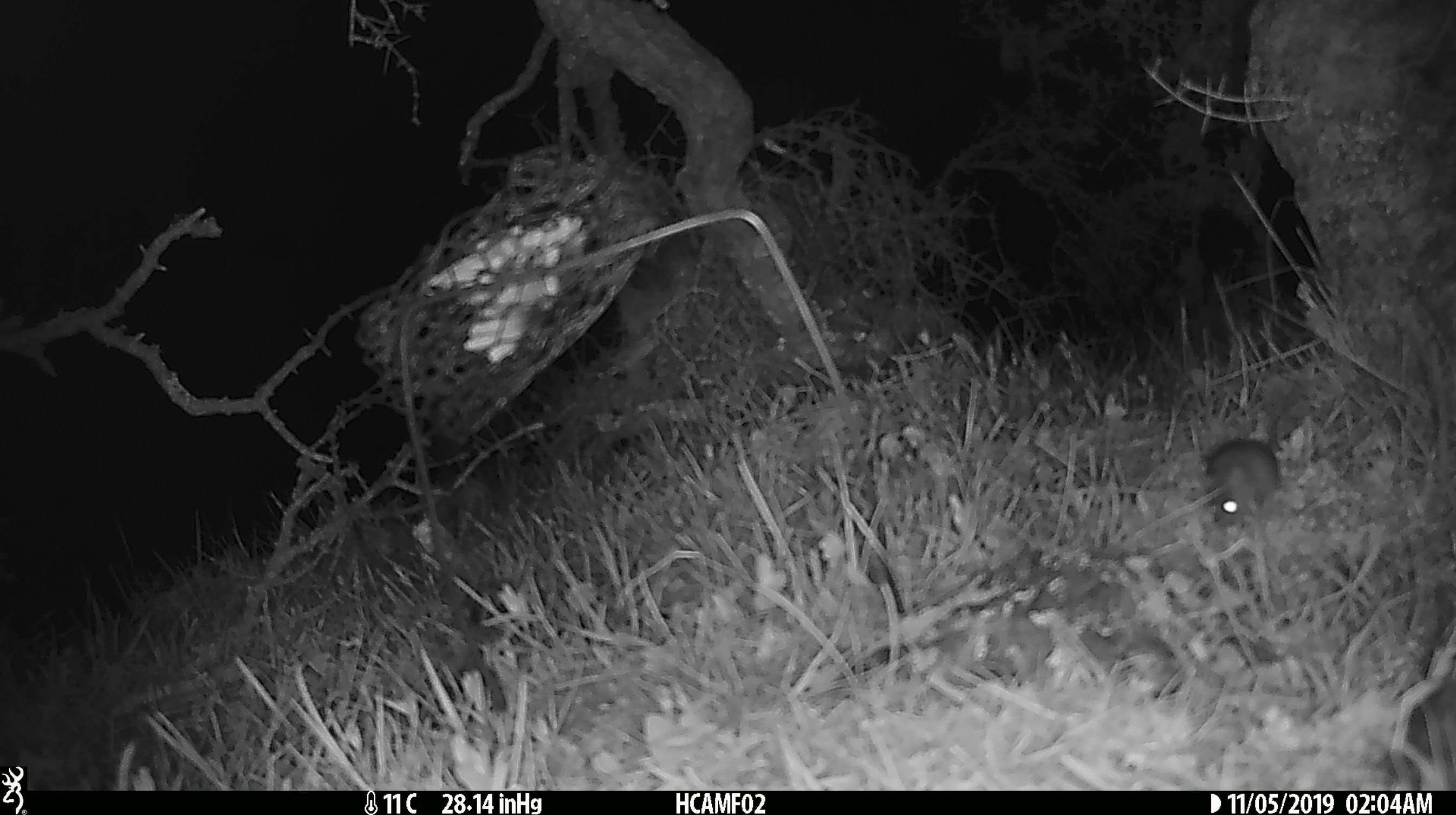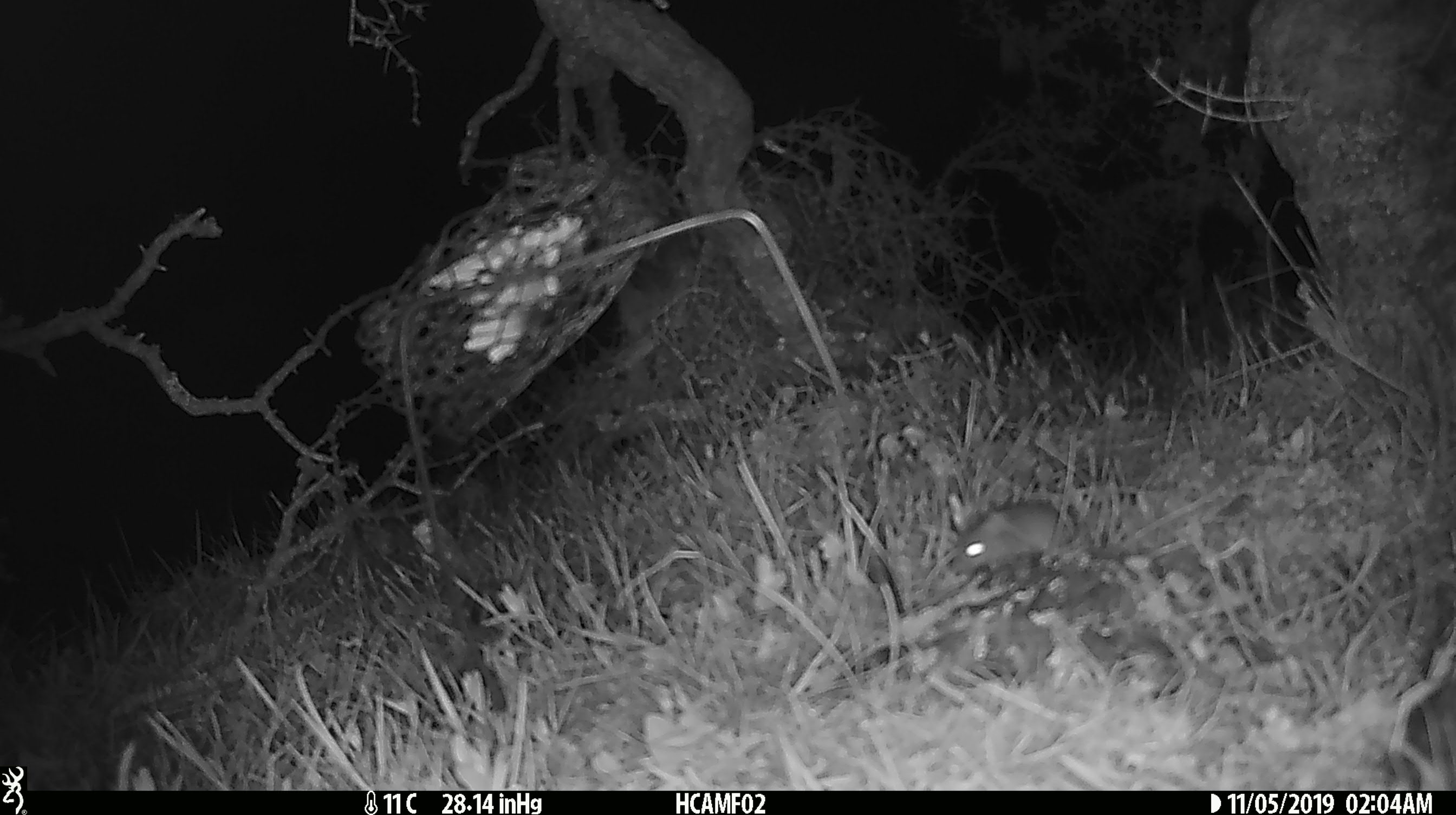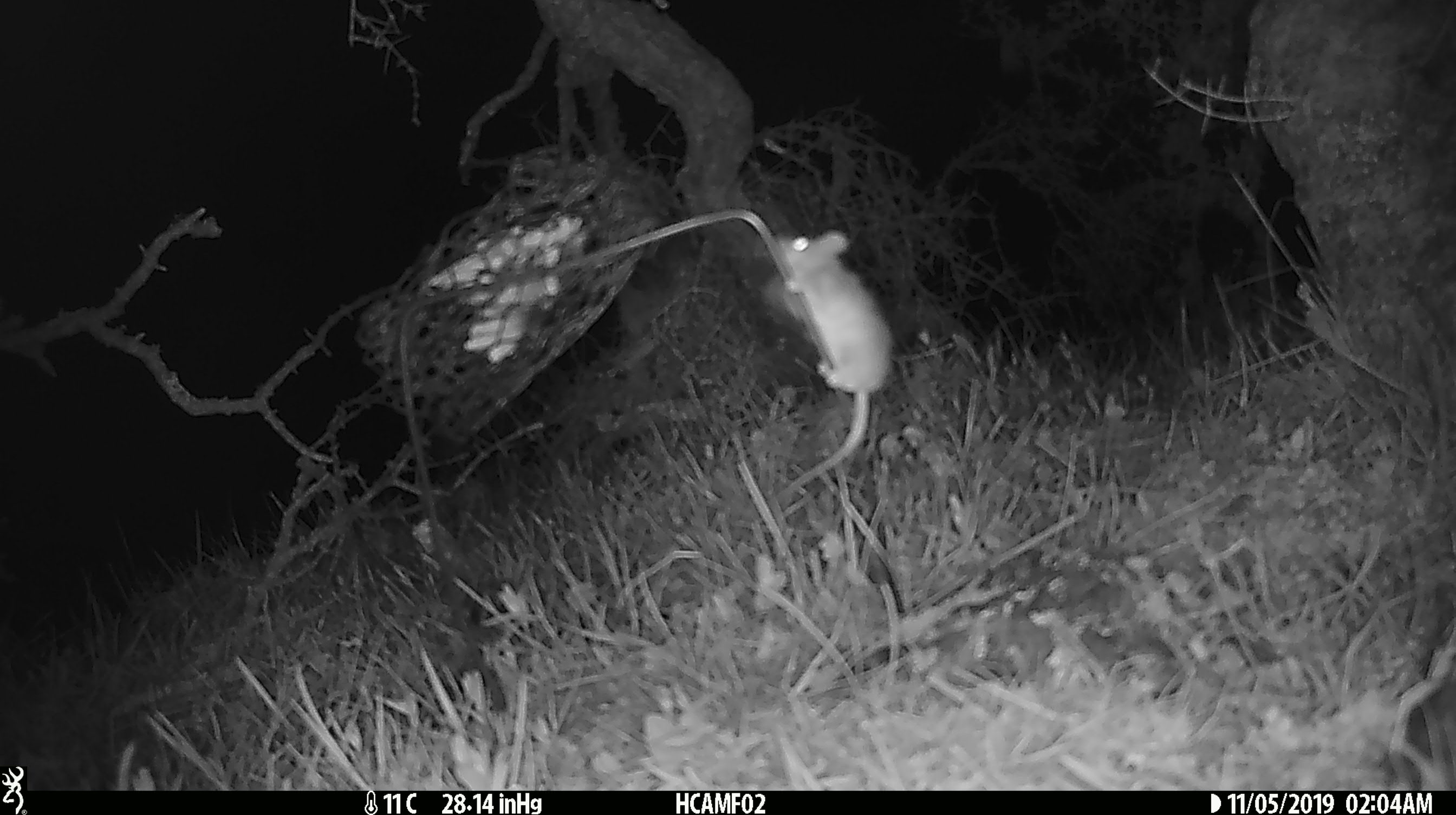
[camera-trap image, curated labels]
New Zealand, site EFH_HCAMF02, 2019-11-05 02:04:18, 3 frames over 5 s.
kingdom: Animalia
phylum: Chordata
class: Mammalia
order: Rodentia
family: Muridae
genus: Mus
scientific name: Mus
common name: mouse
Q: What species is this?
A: Mouse (Mus).